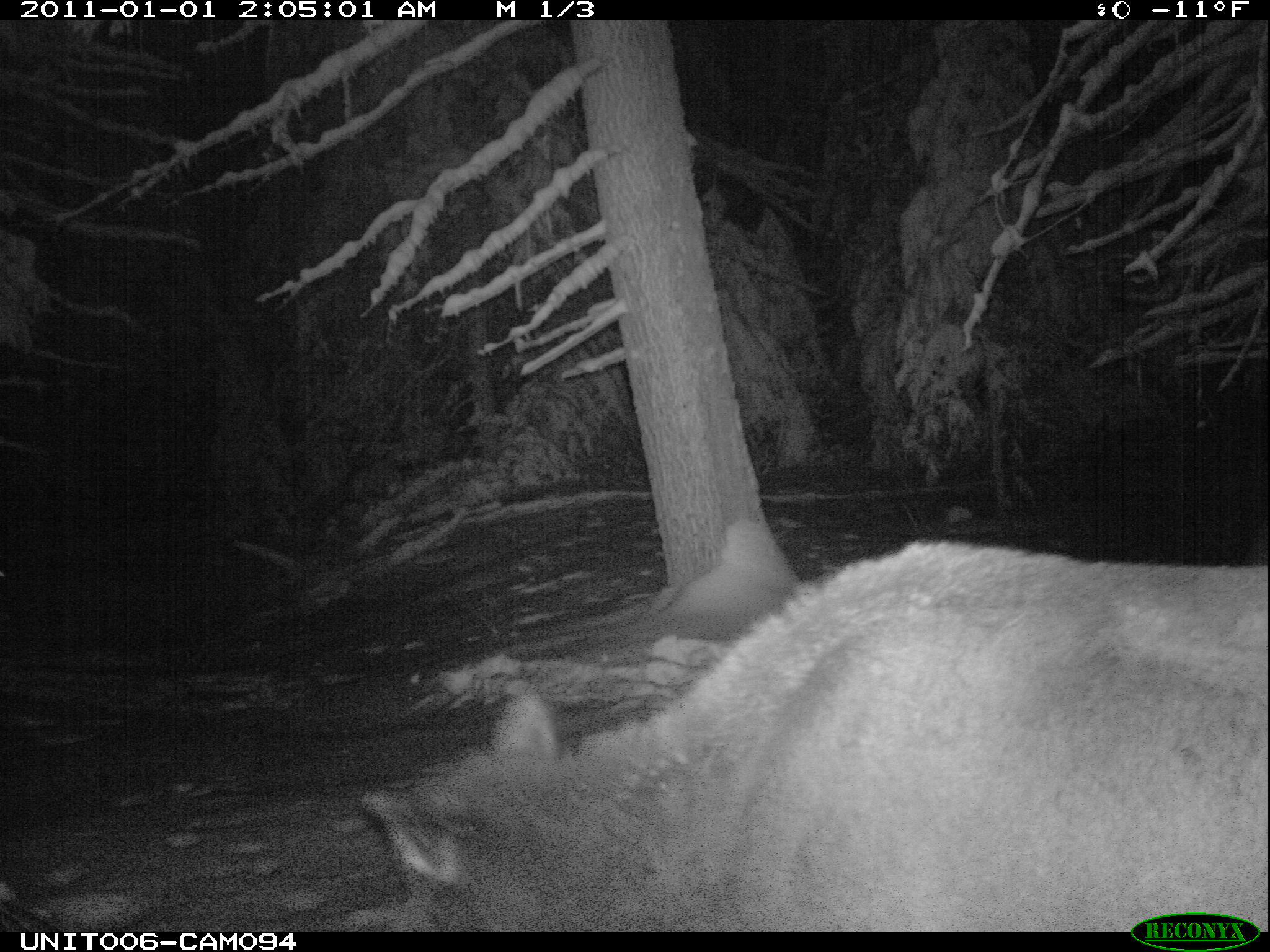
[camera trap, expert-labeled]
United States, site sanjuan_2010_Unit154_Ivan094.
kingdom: Animalia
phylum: Chordata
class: Mammalia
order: Artiodactyla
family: Cervidae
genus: Cervus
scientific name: Cervus elaphus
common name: red deer